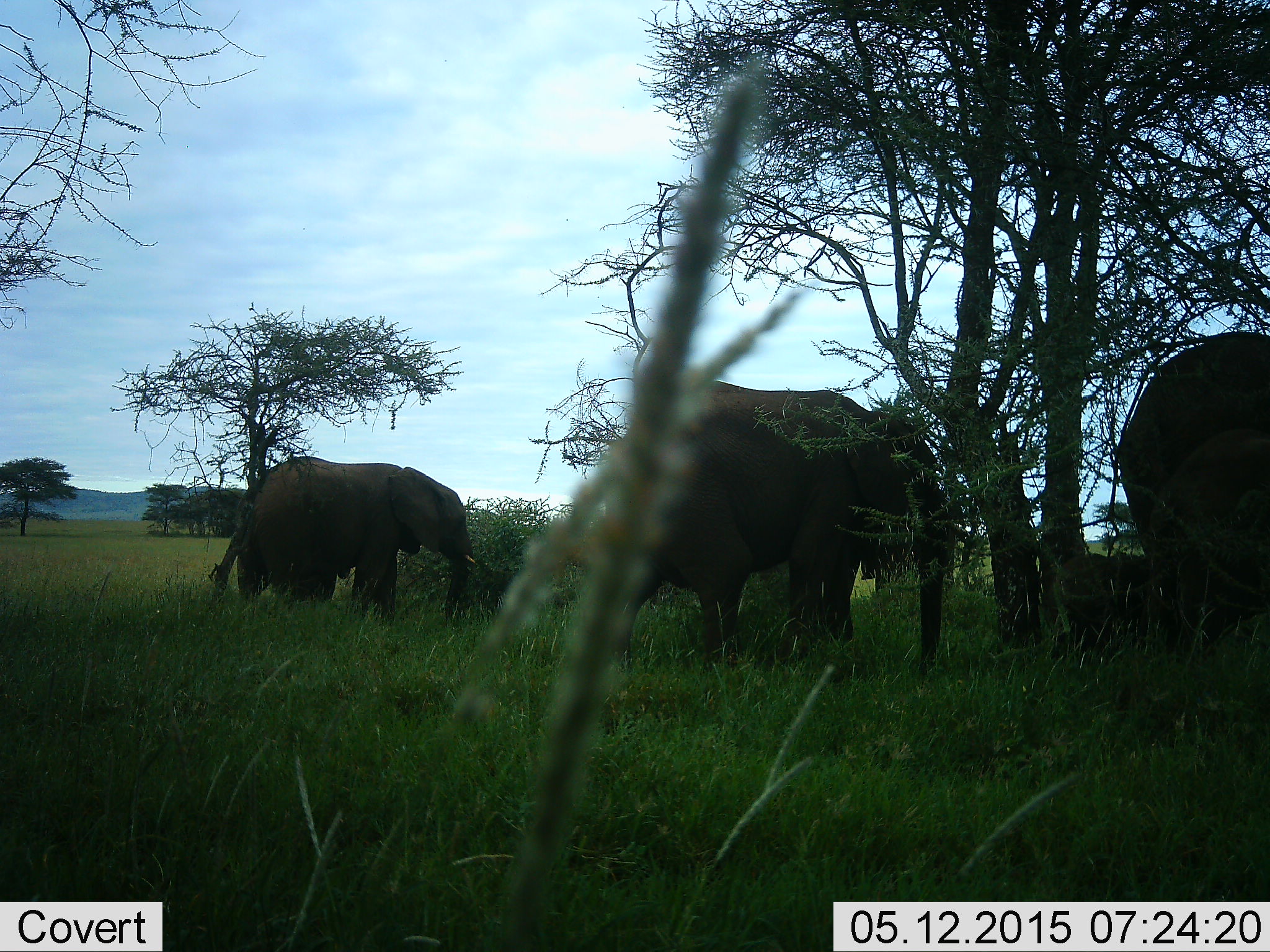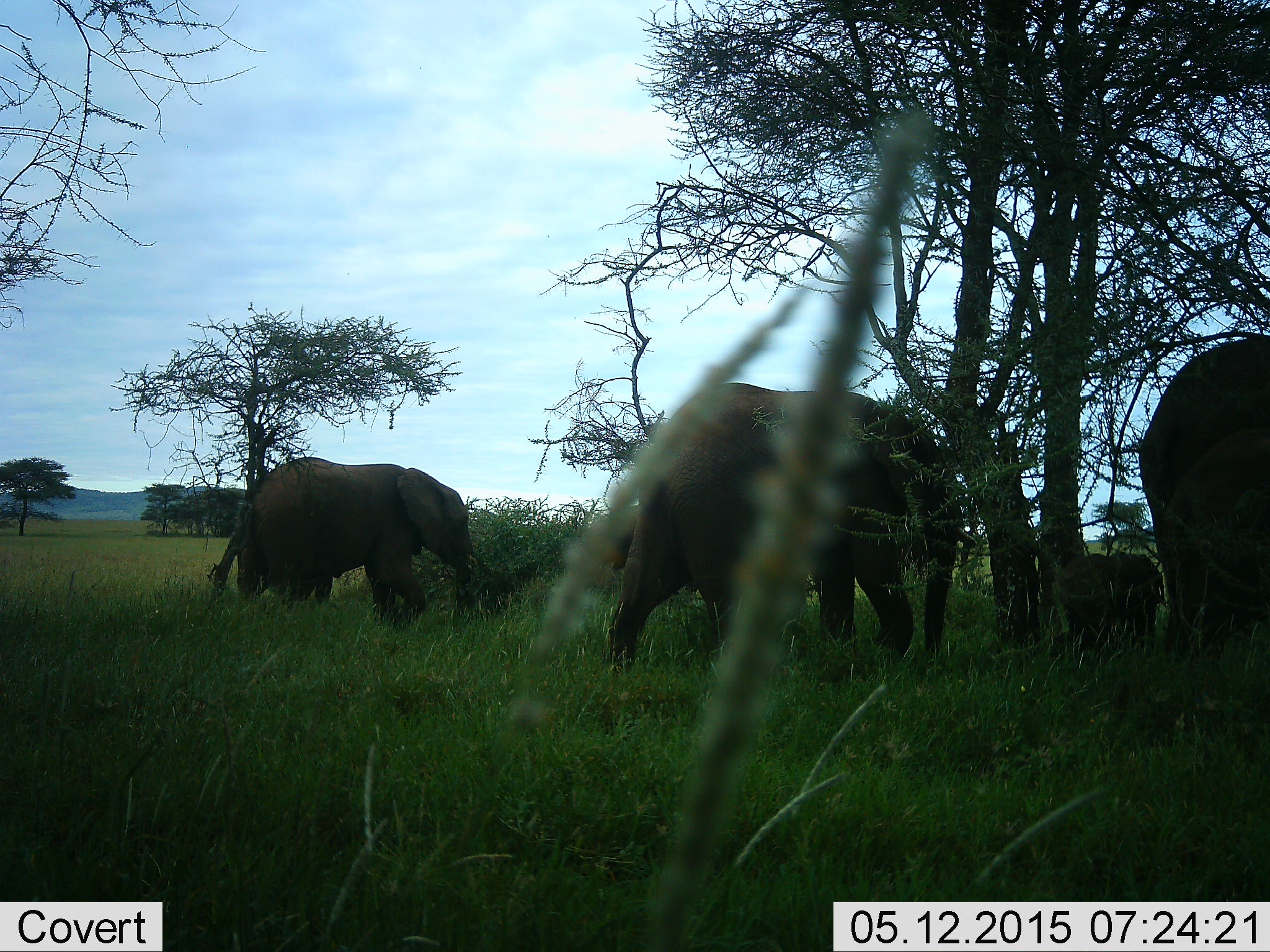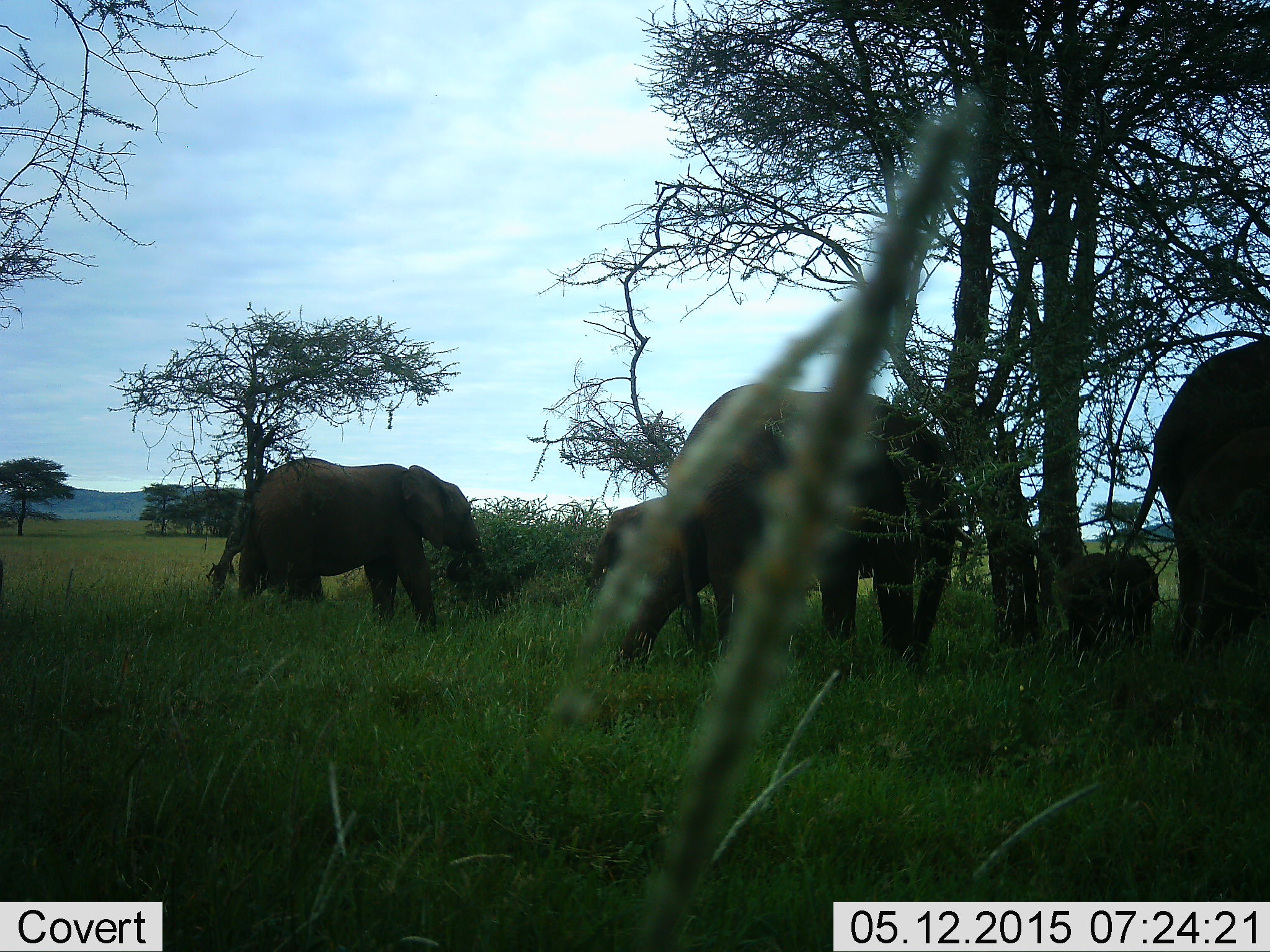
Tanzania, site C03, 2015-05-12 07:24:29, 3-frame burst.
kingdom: Animalia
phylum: Chordata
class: Mammalia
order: Proboscidea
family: Elephantidae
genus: Loxodonta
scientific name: Loxodonta africana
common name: african bush elephant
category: elephant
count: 4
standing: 40%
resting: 0%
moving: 30%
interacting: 0%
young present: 50%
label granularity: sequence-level